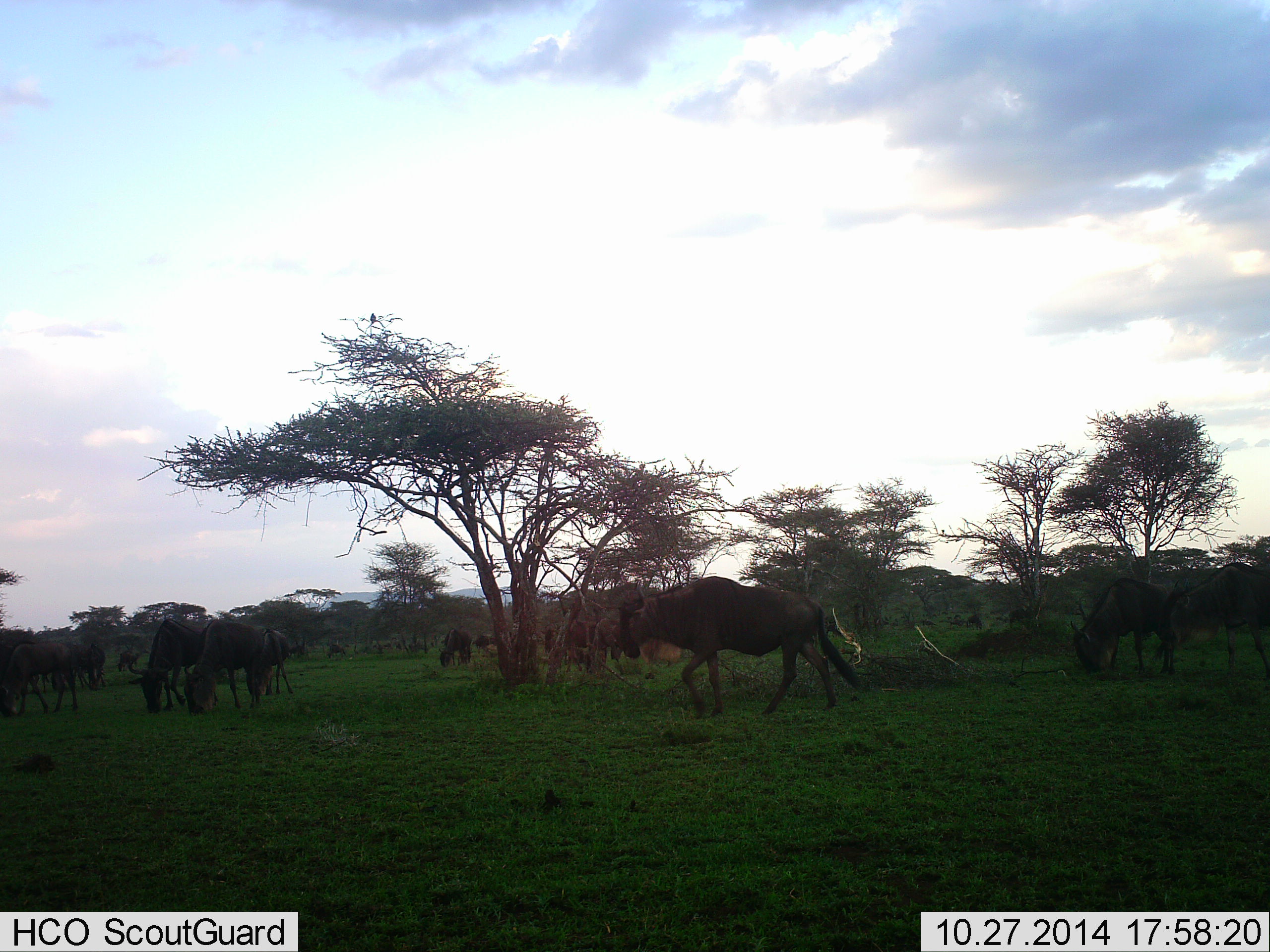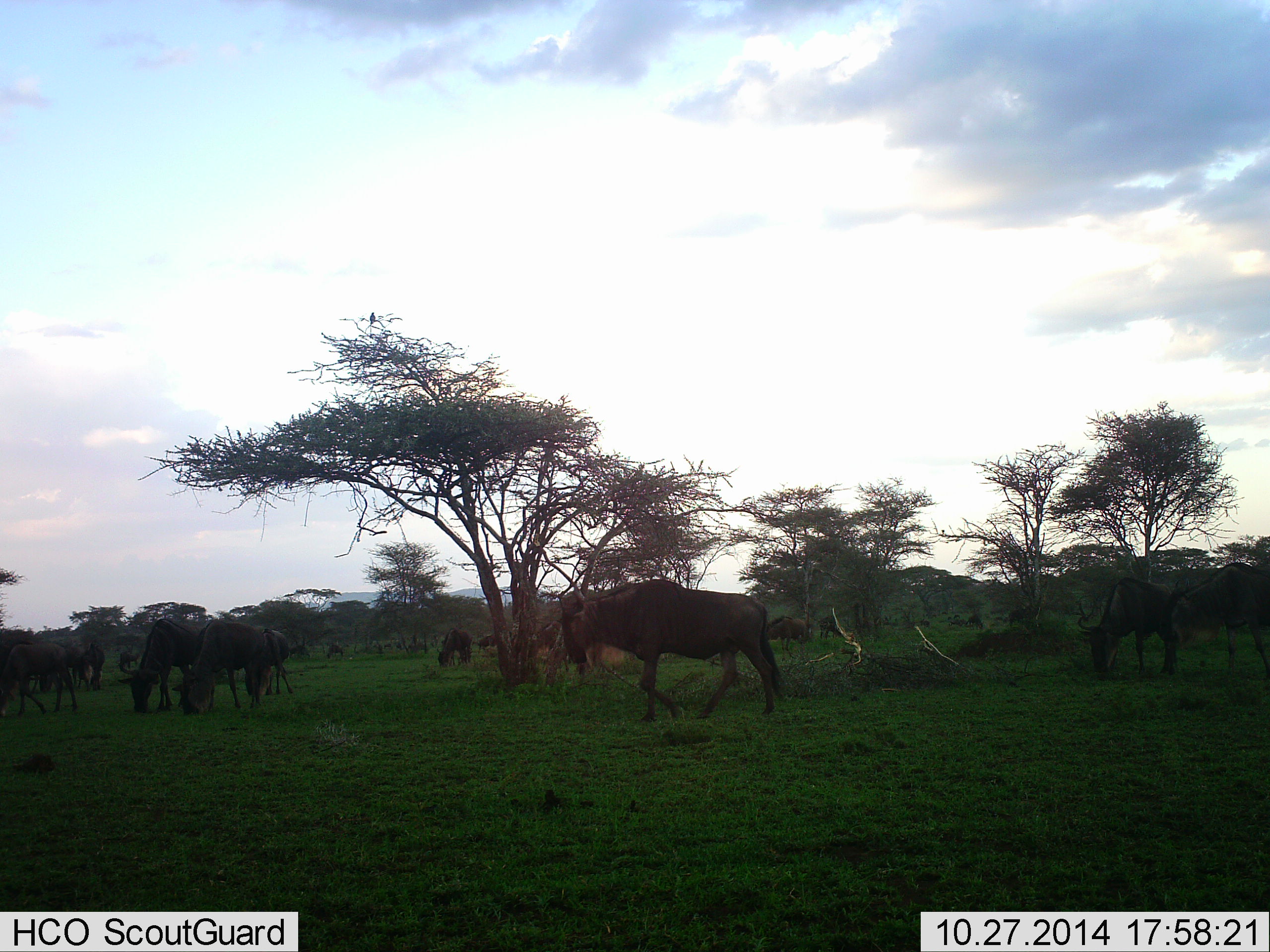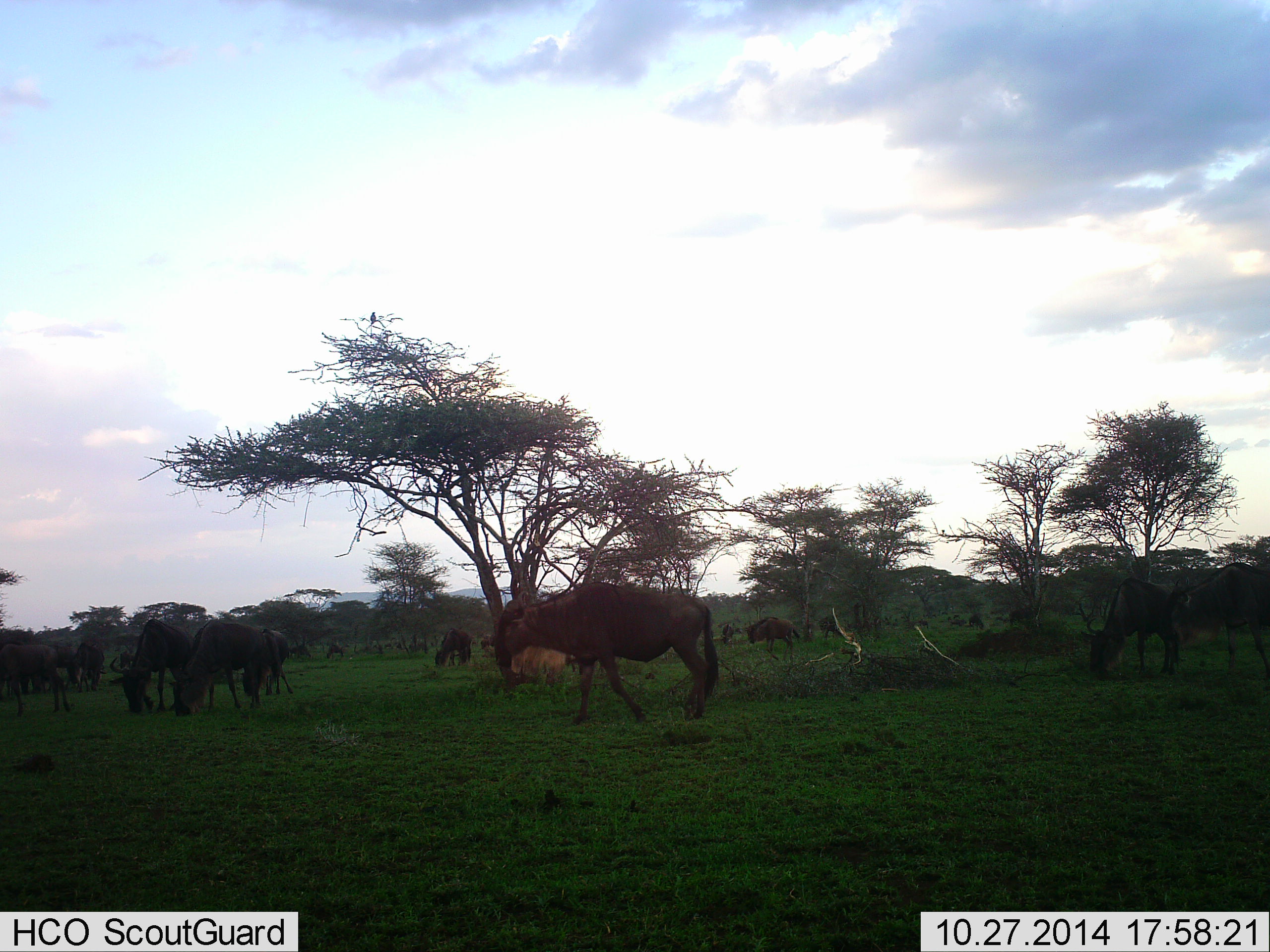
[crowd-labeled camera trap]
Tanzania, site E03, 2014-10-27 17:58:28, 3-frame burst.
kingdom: Animalia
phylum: Chordata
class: Mammalia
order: Artiodactyla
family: Bovidae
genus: Connochaetes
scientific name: Connochaetes taurinus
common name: blue wildebeest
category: wildebeest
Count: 11-50.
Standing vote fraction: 36%.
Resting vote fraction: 0%.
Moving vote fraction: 73%.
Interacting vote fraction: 0%.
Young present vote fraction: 0%.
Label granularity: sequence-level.